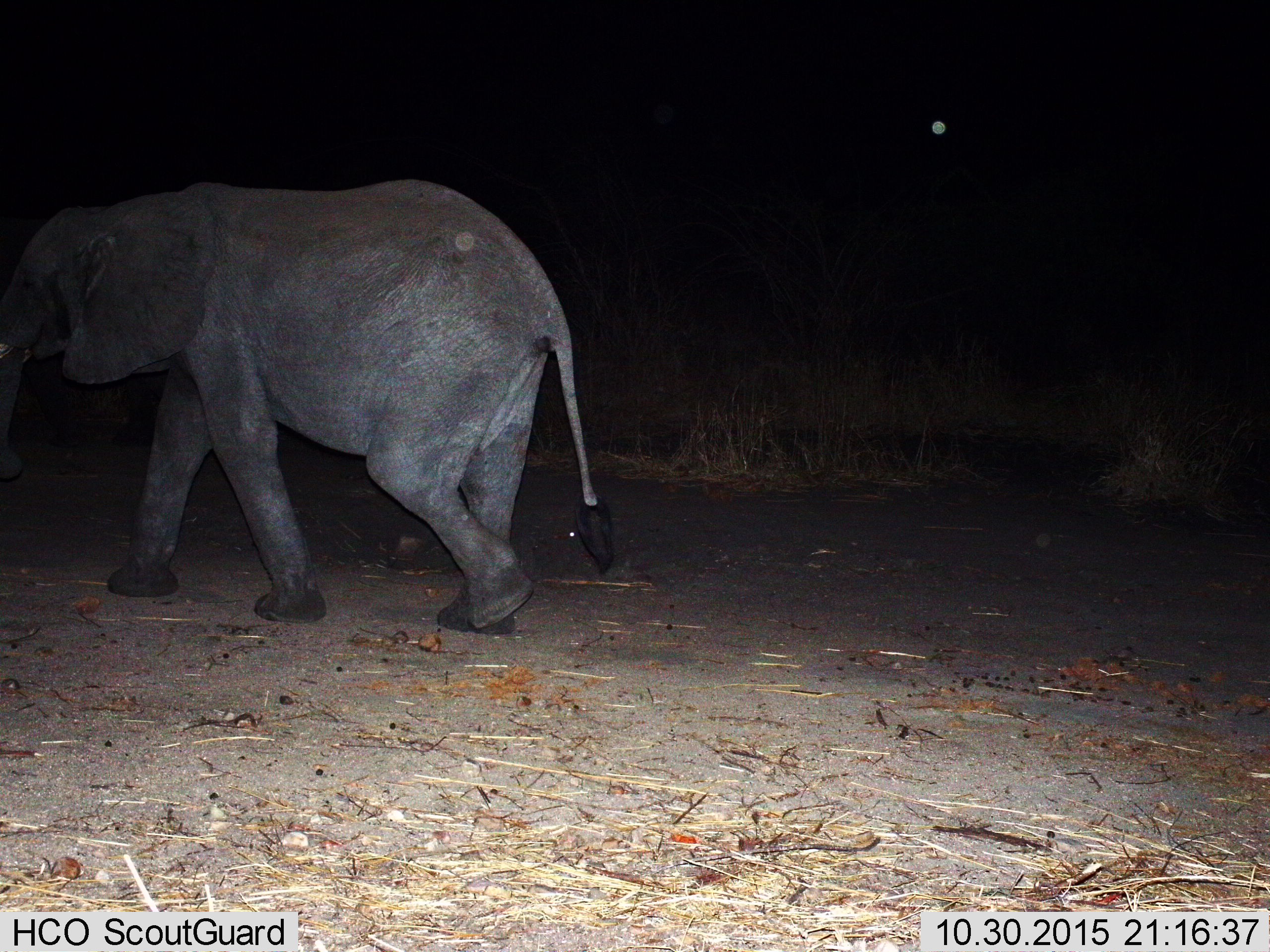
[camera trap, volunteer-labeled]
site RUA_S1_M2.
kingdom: Animalia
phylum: Chordata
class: Mammalia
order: Proboscidea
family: Elephantidae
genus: Loxodonta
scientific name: Loxodonta africana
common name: african bush elephant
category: elephant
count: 1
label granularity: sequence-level